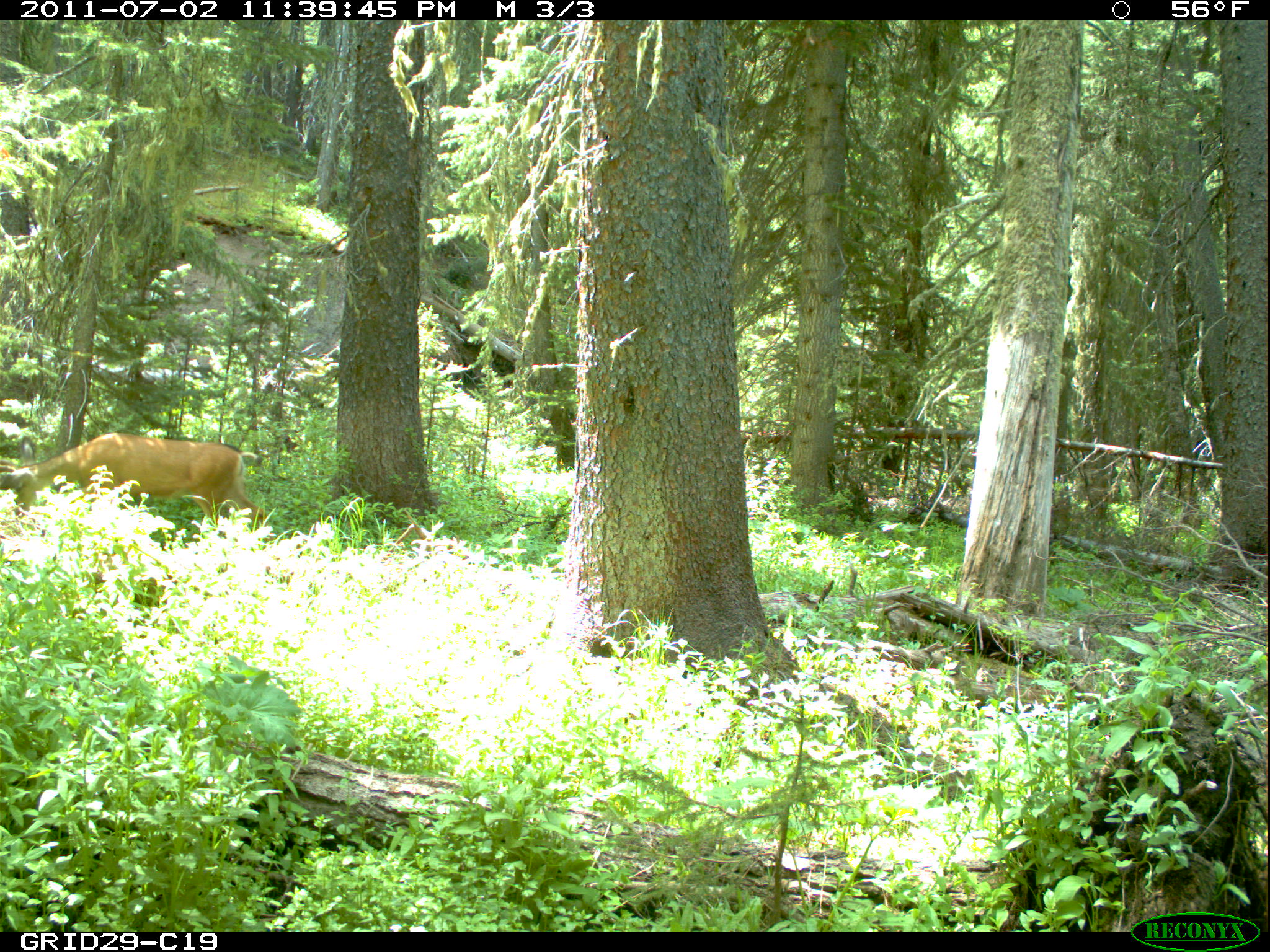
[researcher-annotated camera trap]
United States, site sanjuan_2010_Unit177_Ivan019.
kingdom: Animalia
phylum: Chordata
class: Mammalia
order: Artiodactyla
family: Cervidae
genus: Odocoileus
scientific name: Odocoileus hemionus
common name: mule deer